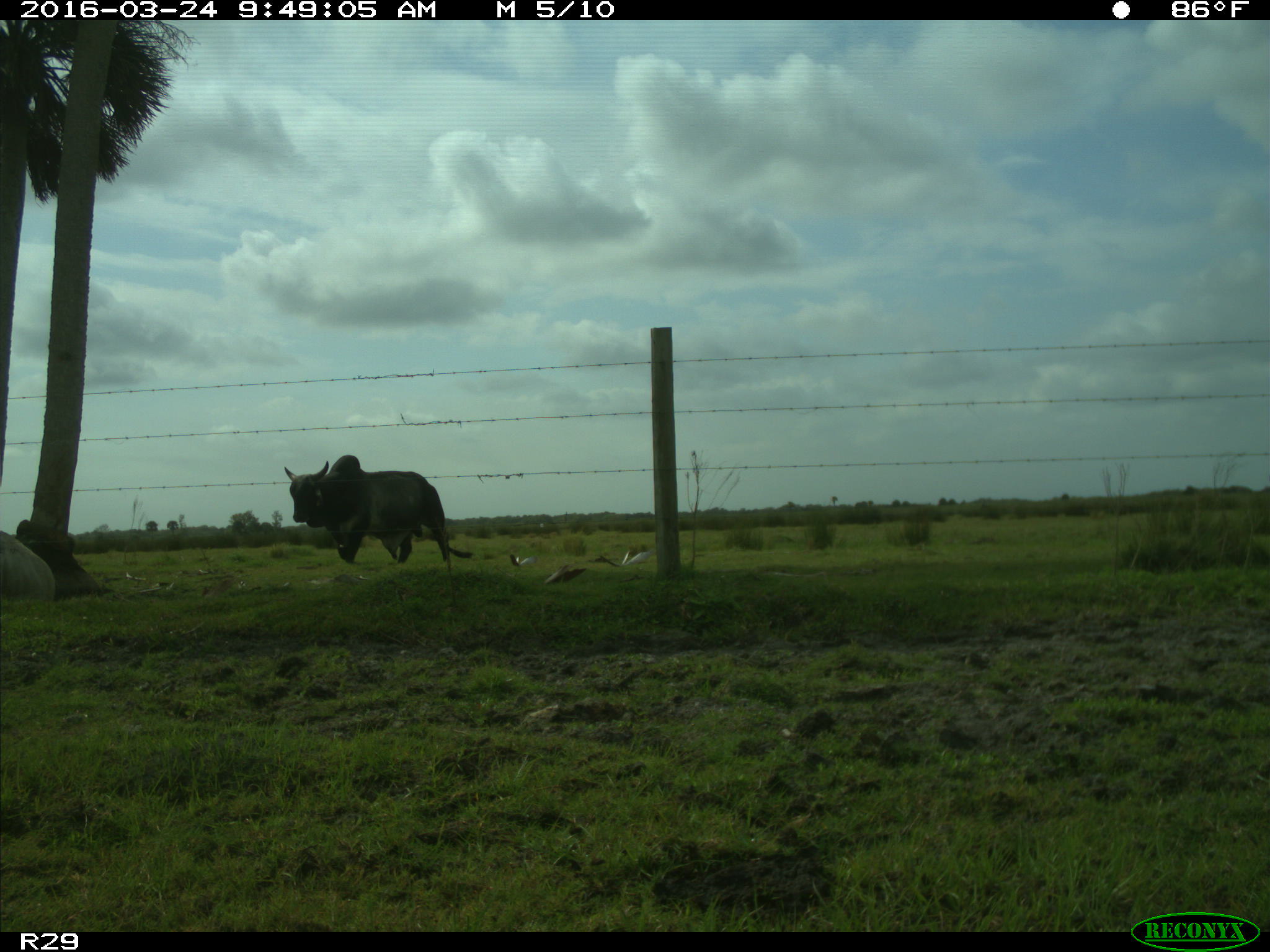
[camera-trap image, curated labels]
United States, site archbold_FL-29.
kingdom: Animalia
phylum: Chordata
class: Mammalia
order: Artiodactyla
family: Bovidae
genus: Bos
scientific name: Bos taurus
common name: domestic cow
Bos taurus (domestic cow).